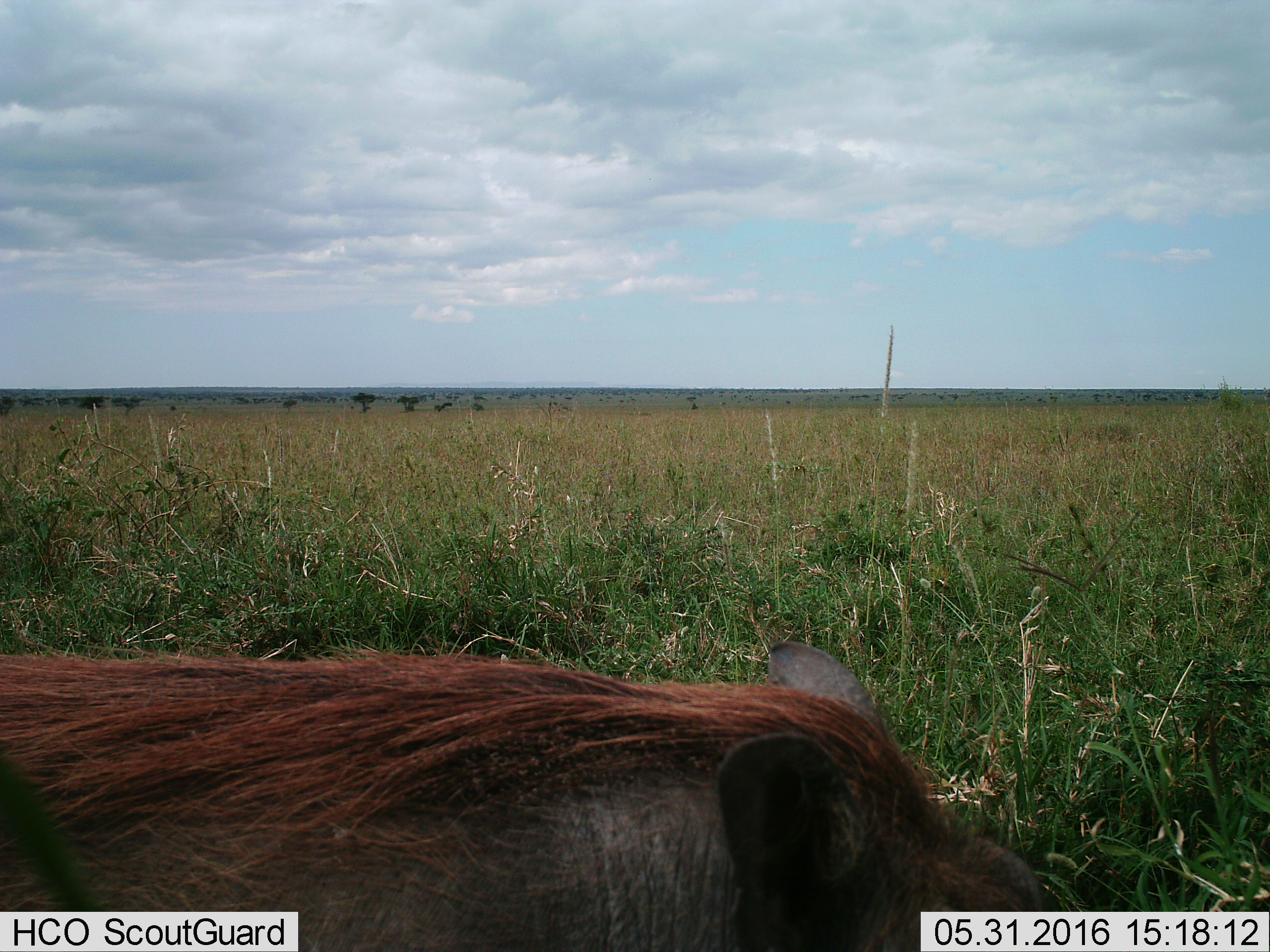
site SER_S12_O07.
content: unidentified animal